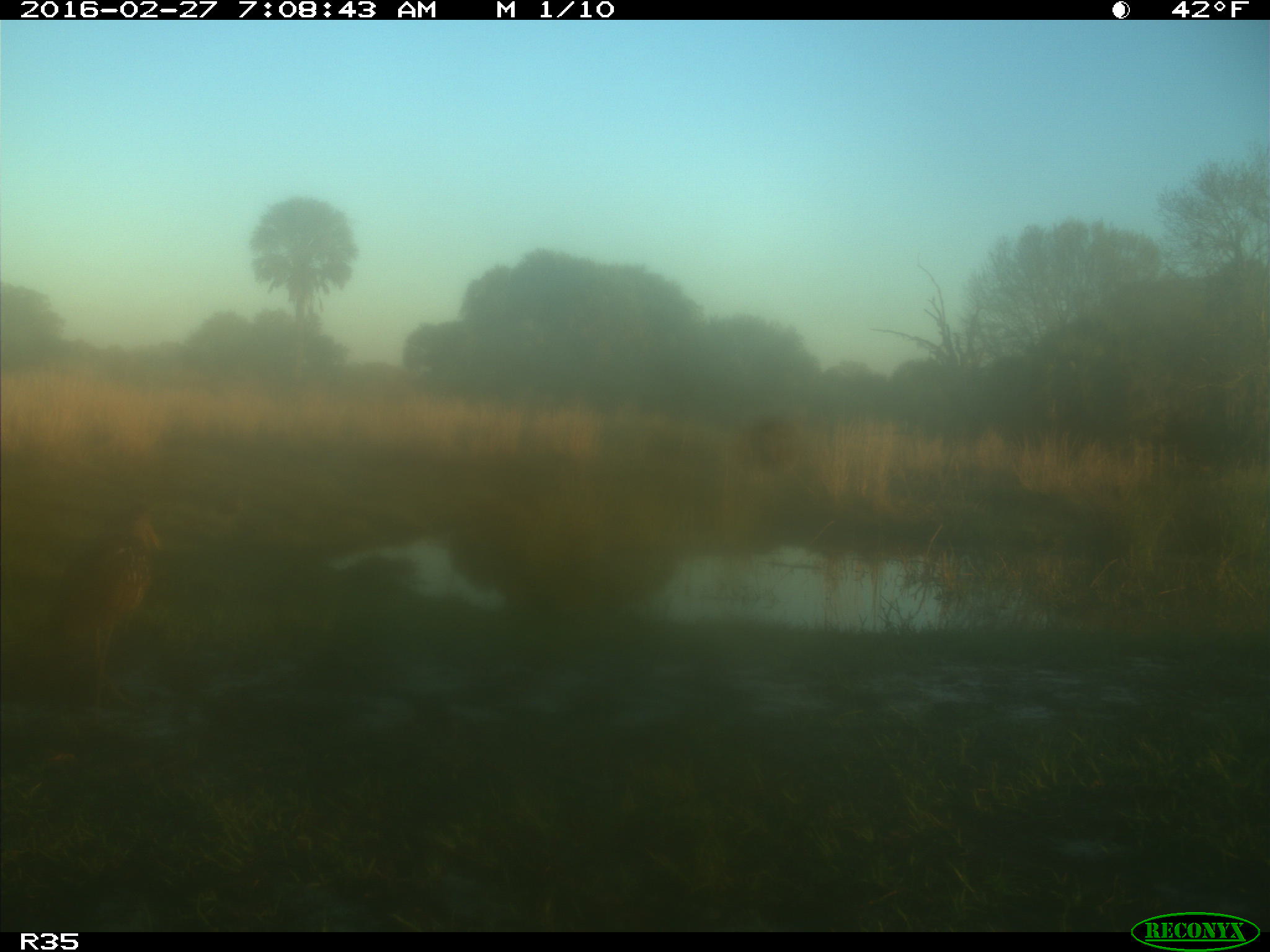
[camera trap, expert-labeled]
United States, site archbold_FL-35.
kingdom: Animalia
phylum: Chordata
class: Aves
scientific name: Aves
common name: birds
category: unidentified bird